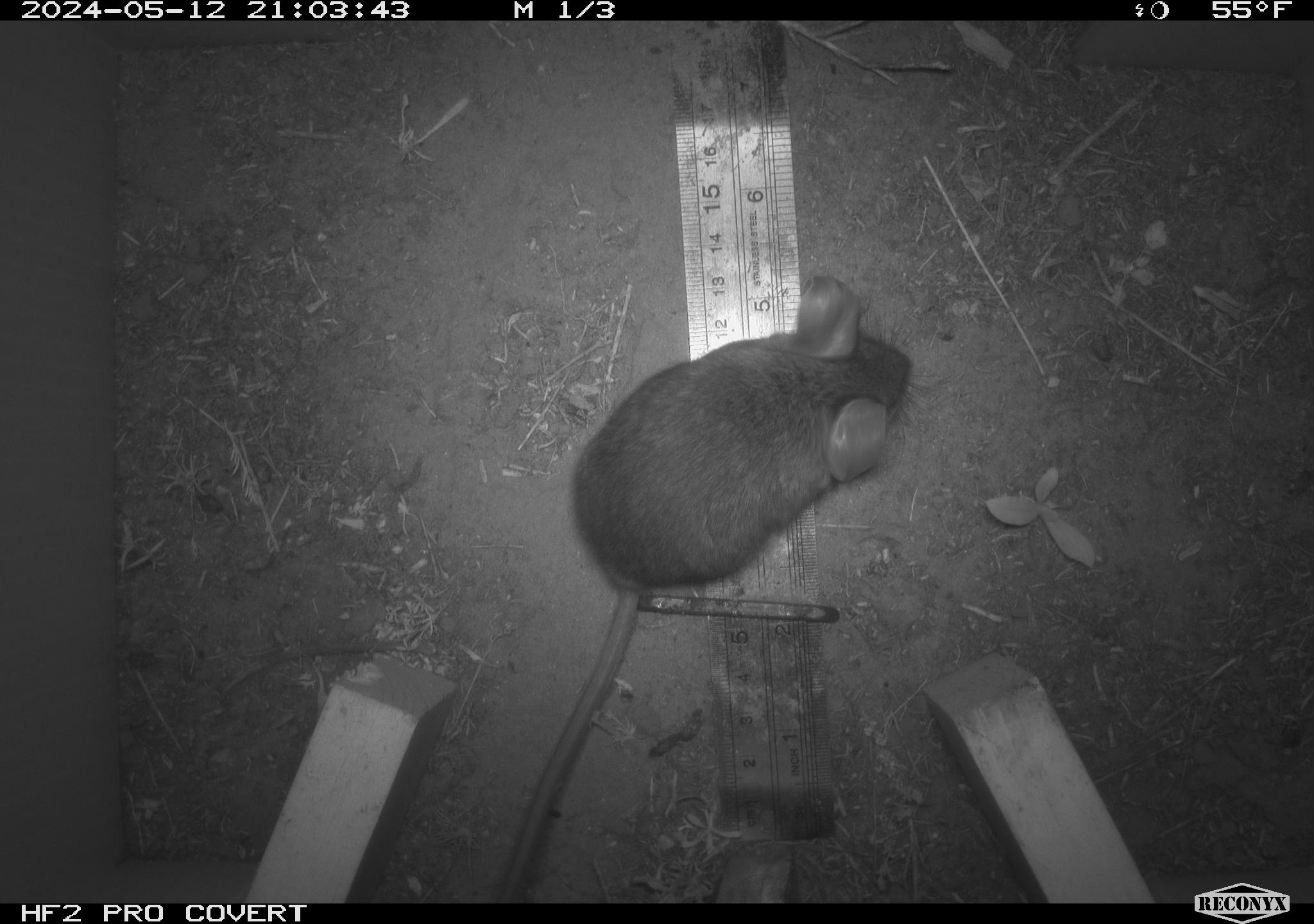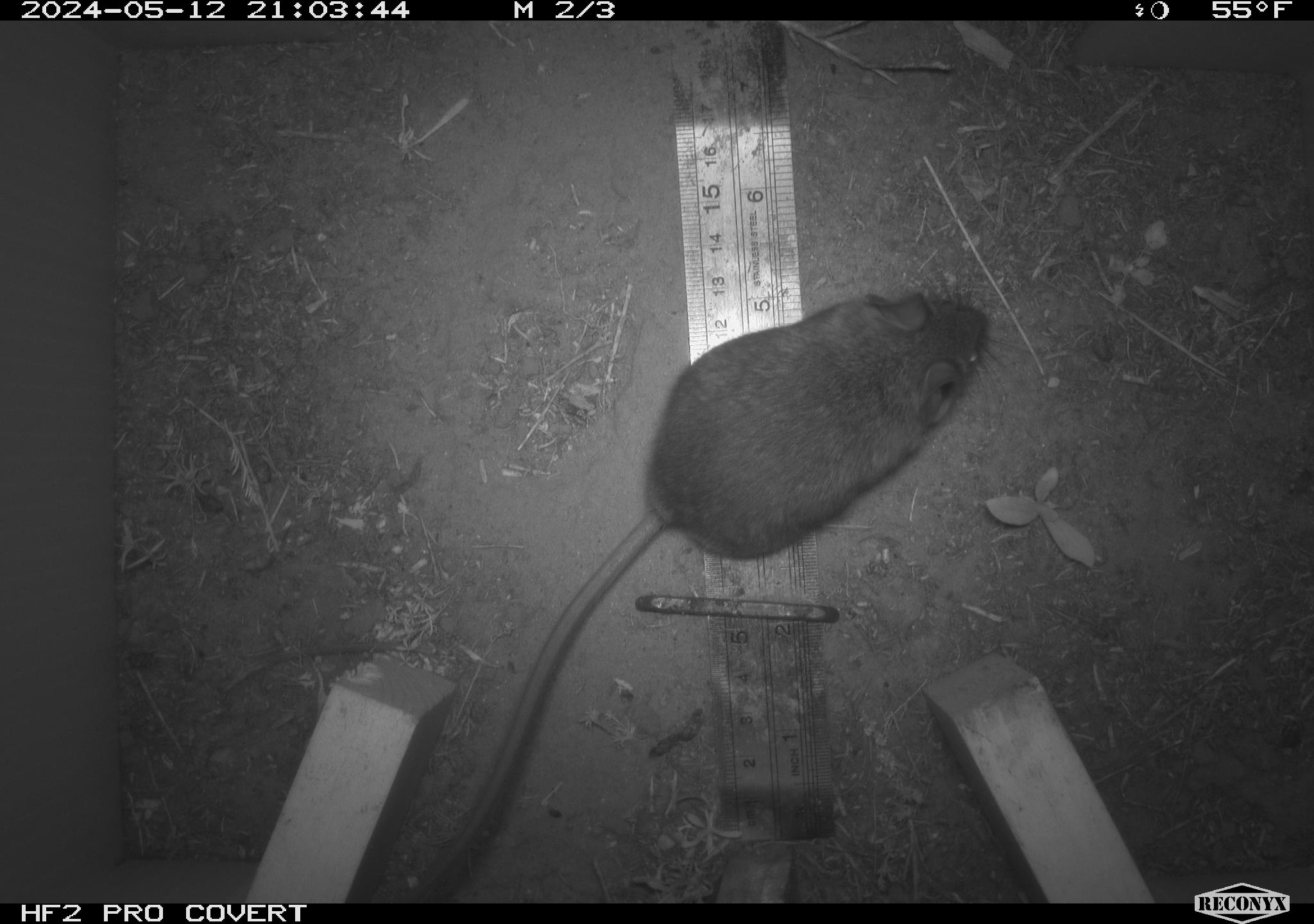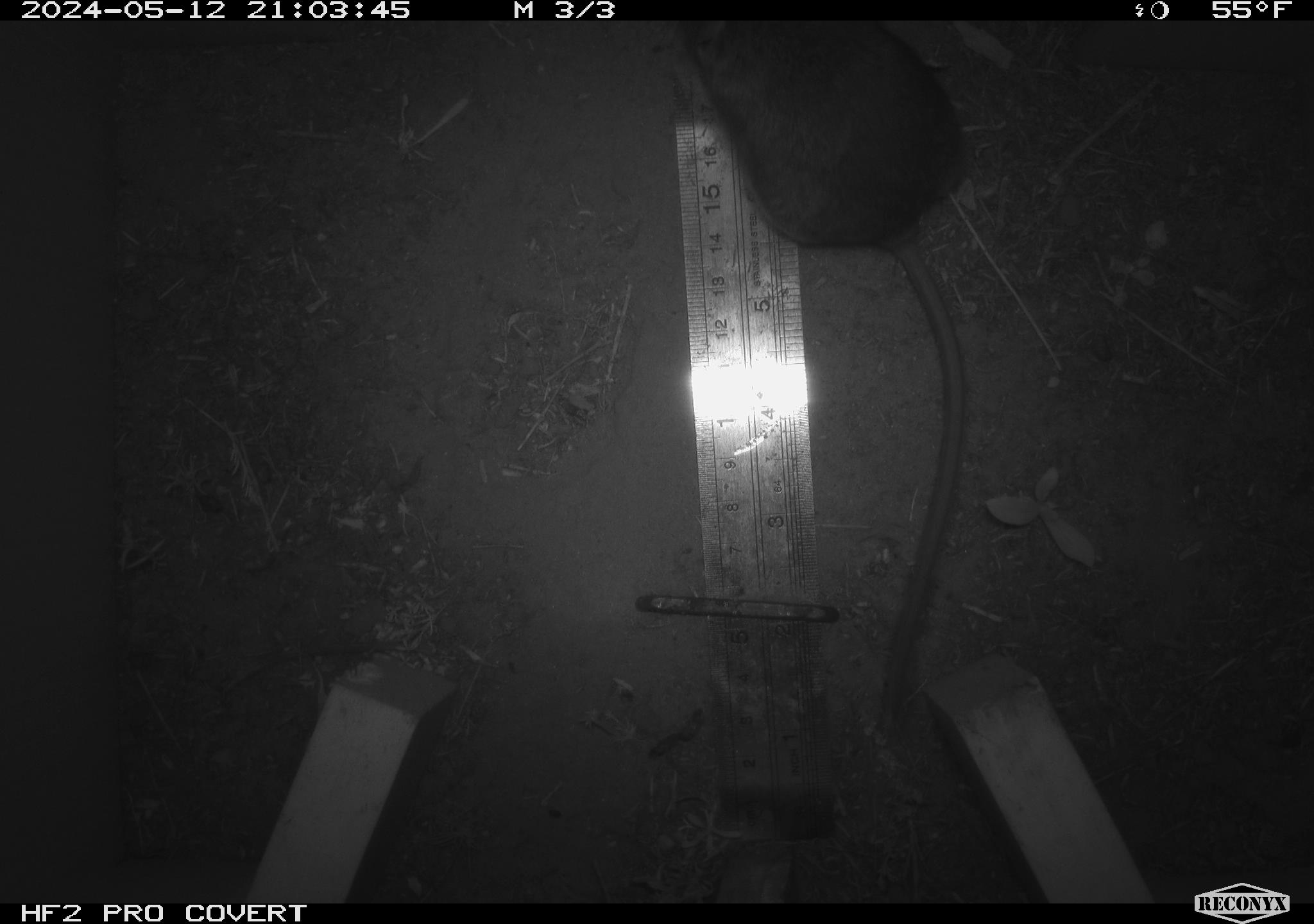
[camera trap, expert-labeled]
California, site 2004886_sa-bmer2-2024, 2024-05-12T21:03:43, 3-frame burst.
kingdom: Animalia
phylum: Chordata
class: Mammalia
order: Rodentia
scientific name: Rodentia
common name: mouse species